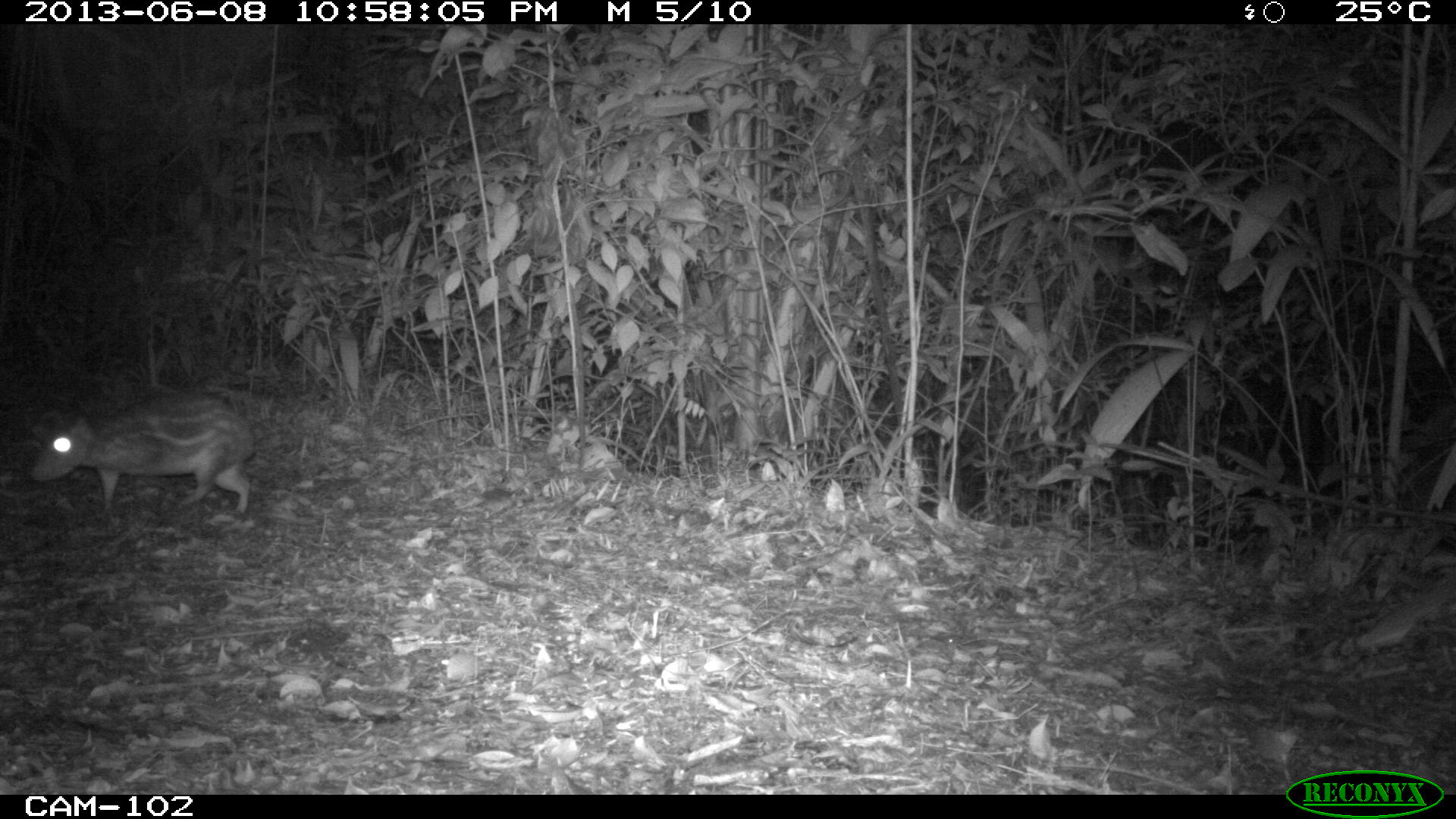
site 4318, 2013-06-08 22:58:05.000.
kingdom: Animalia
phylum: Chordata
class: Mammalia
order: Rodentia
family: Cuniculidae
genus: Cuniculus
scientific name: Cuniculus paca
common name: lowland paca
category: agouti paca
Agouti paca (lowland paca) (Cuniculus paca), count 2.